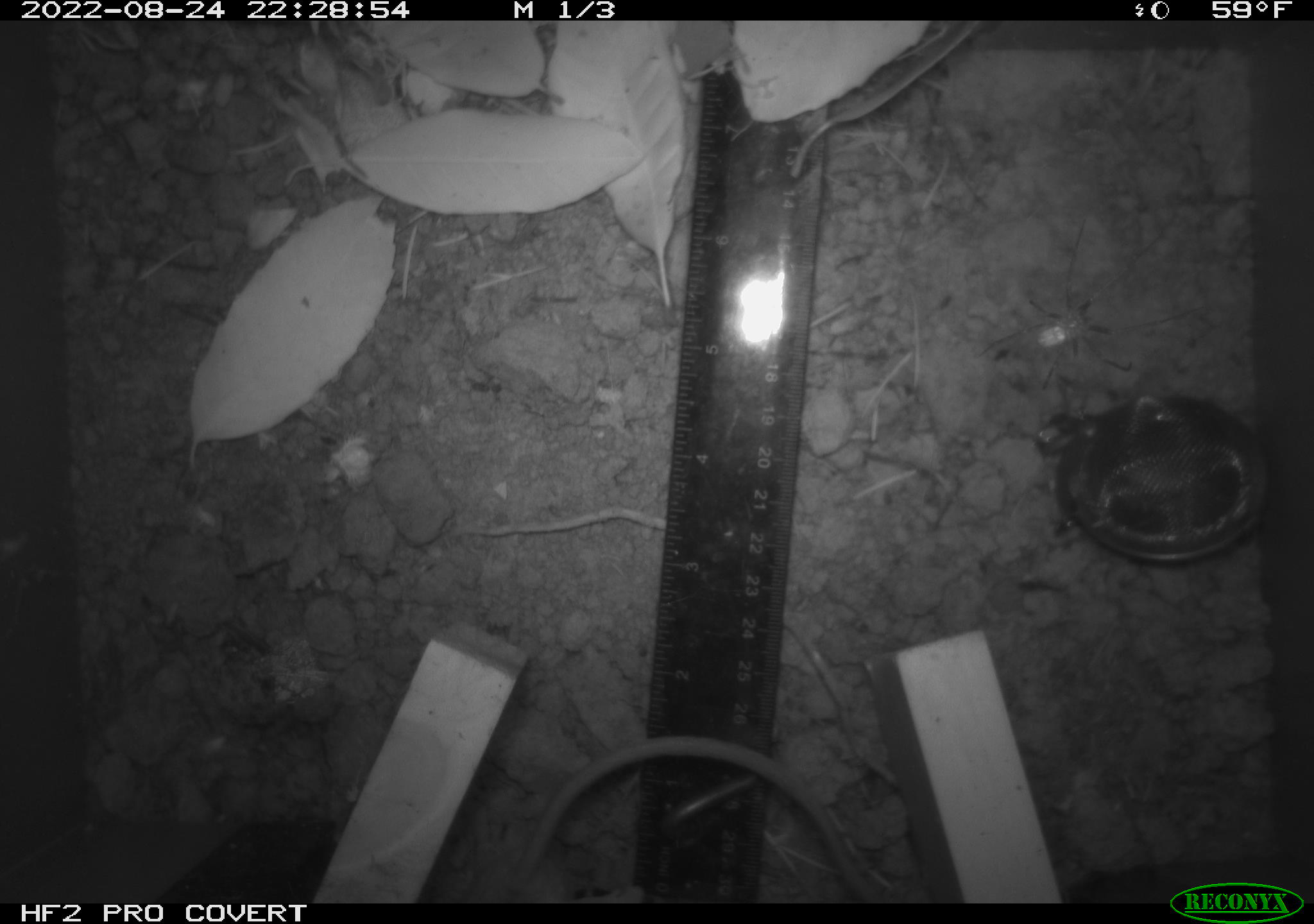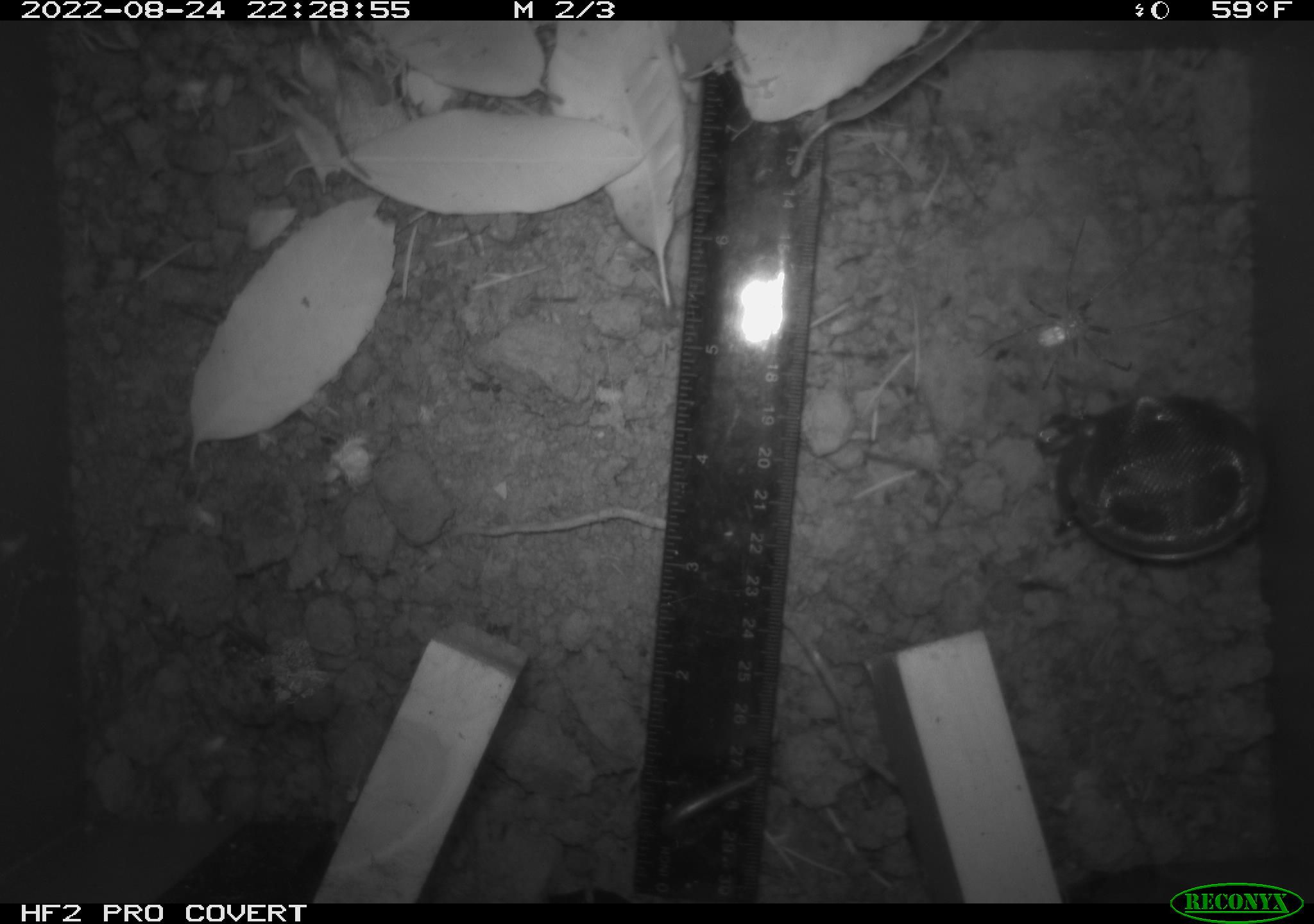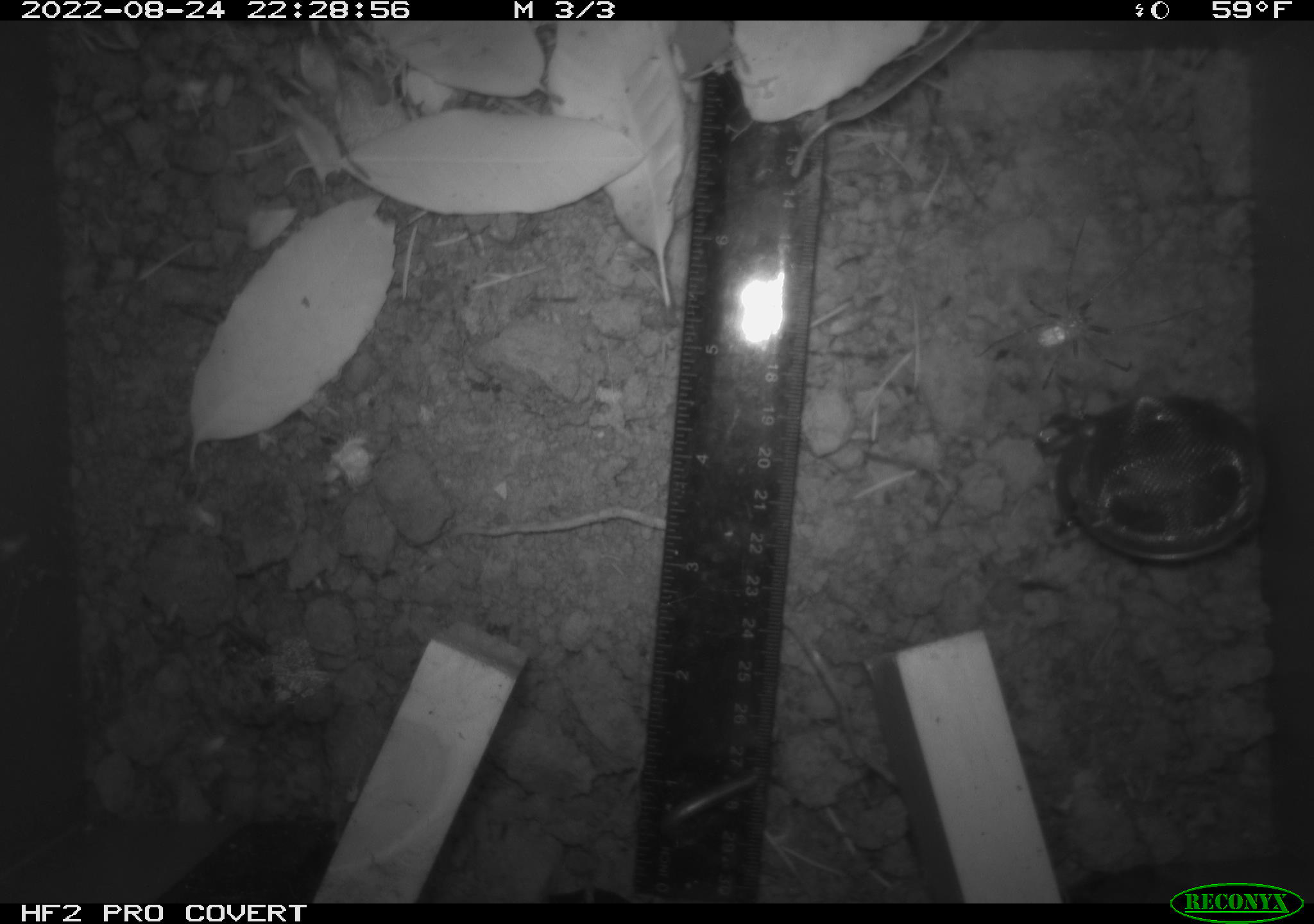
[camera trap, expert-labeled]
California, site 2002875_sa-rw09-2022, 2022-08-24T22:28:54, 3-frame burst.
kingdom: Animalia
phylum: Chordata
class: Mammalia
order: Rodentia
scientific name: Rodentia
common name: rodent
Rodent (Rodentia).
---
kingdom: Animalia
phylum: Arthropoda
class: Arachnida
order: Araneae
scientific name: Araneae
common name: spider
Spider (Araneae).